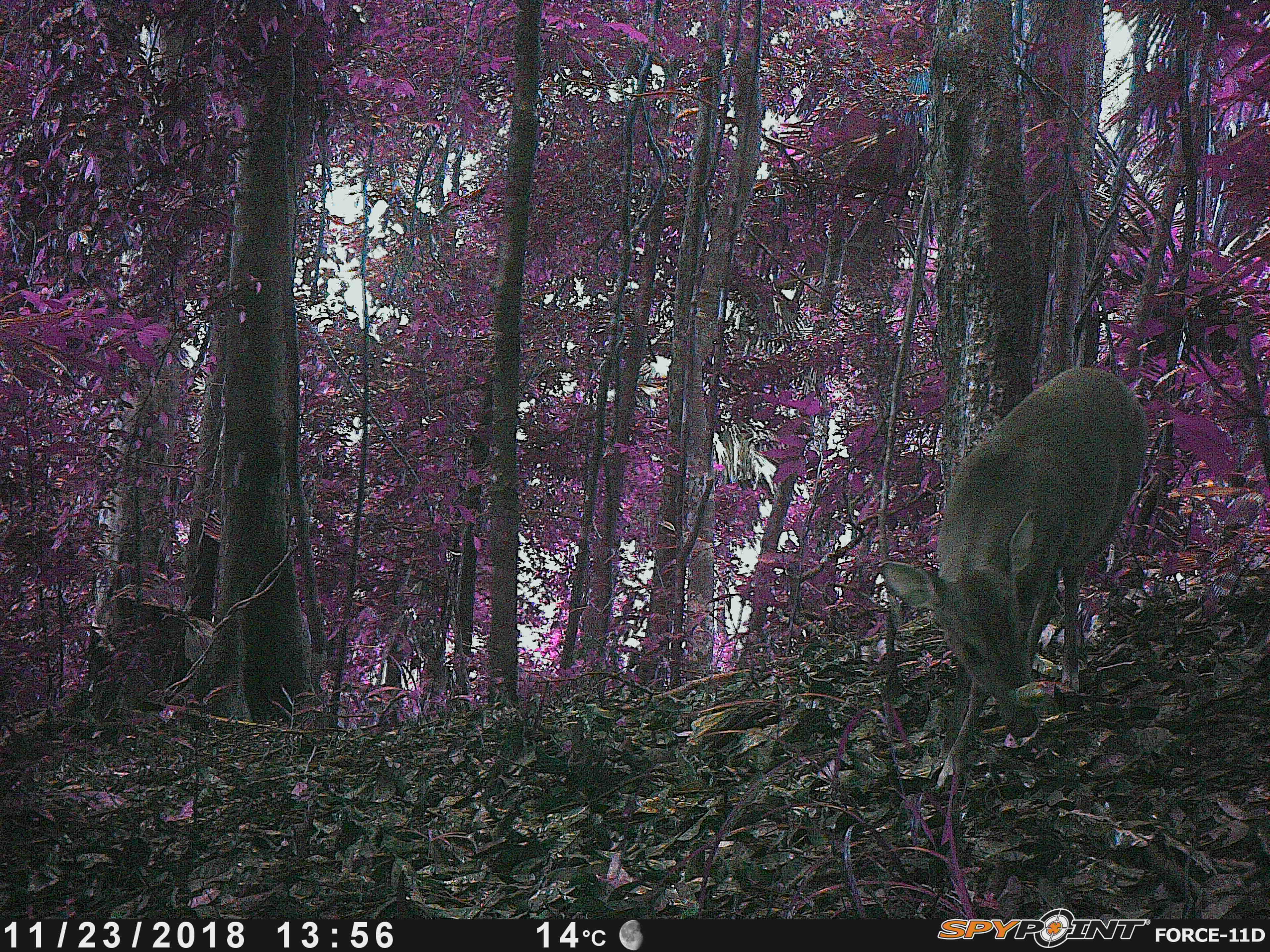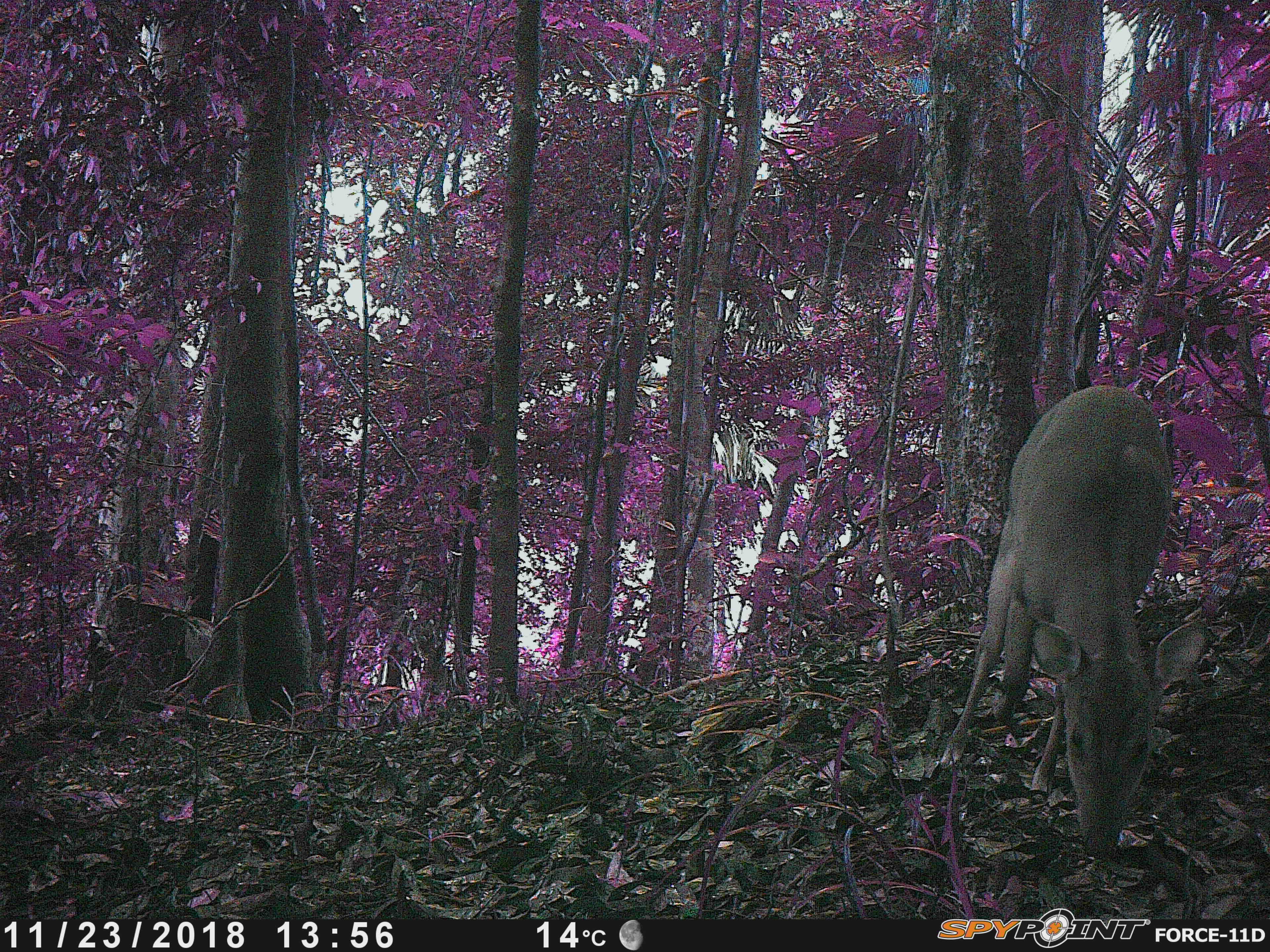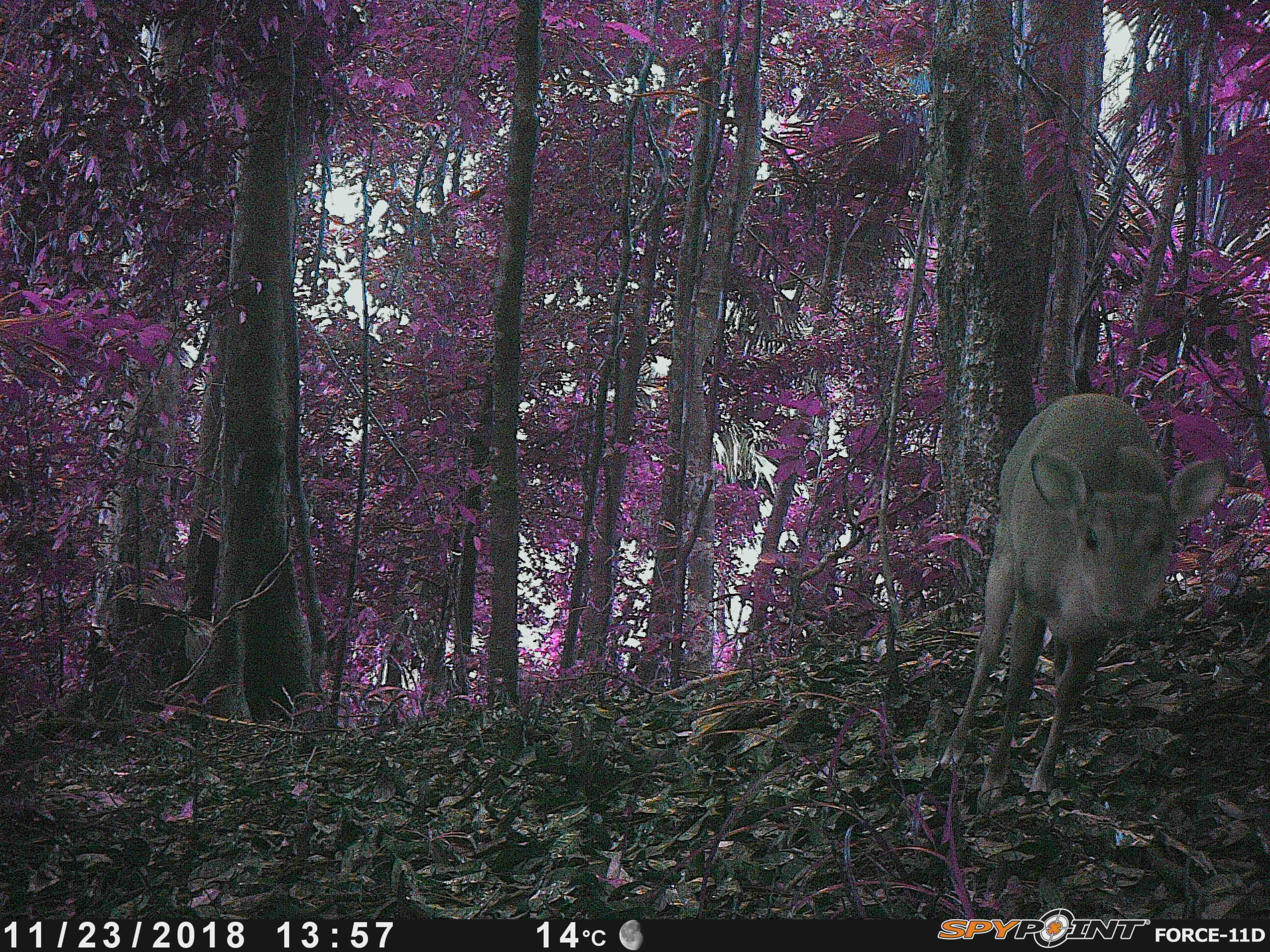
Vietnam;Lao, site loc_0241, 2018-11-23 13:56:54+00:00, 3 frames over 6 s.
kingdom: Animalia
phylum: Chordata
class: Mammalia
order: Artiodactyla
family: Cervidae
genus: Muntiacus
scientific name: Muntiacus vuquangensis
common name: large-antlered muntjac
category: large antlered muntjac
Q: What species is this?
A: Large antlered muntjac (large-antlered muntjac) (Muntiacus vuquangensis).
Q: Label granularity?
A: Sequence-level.